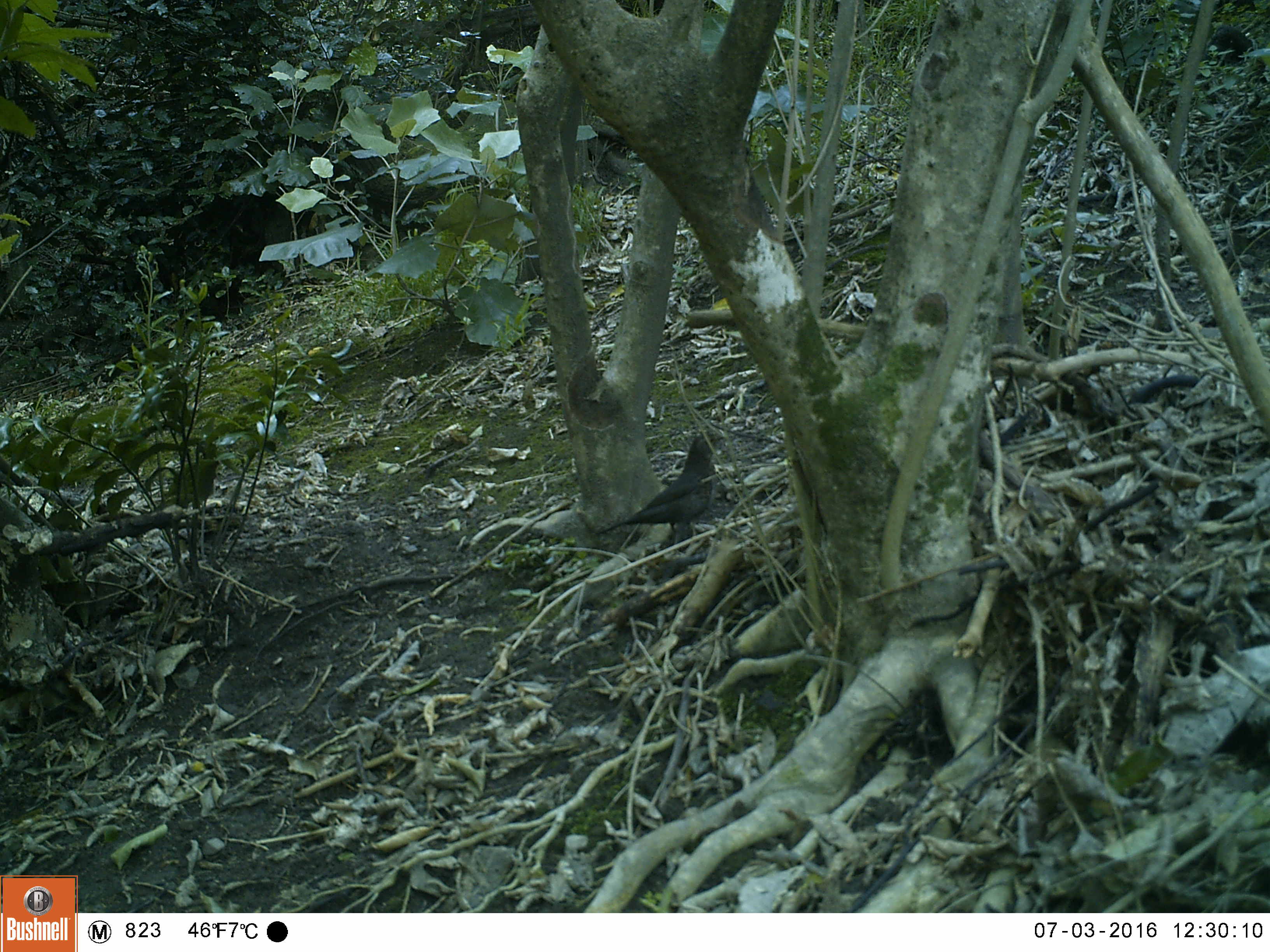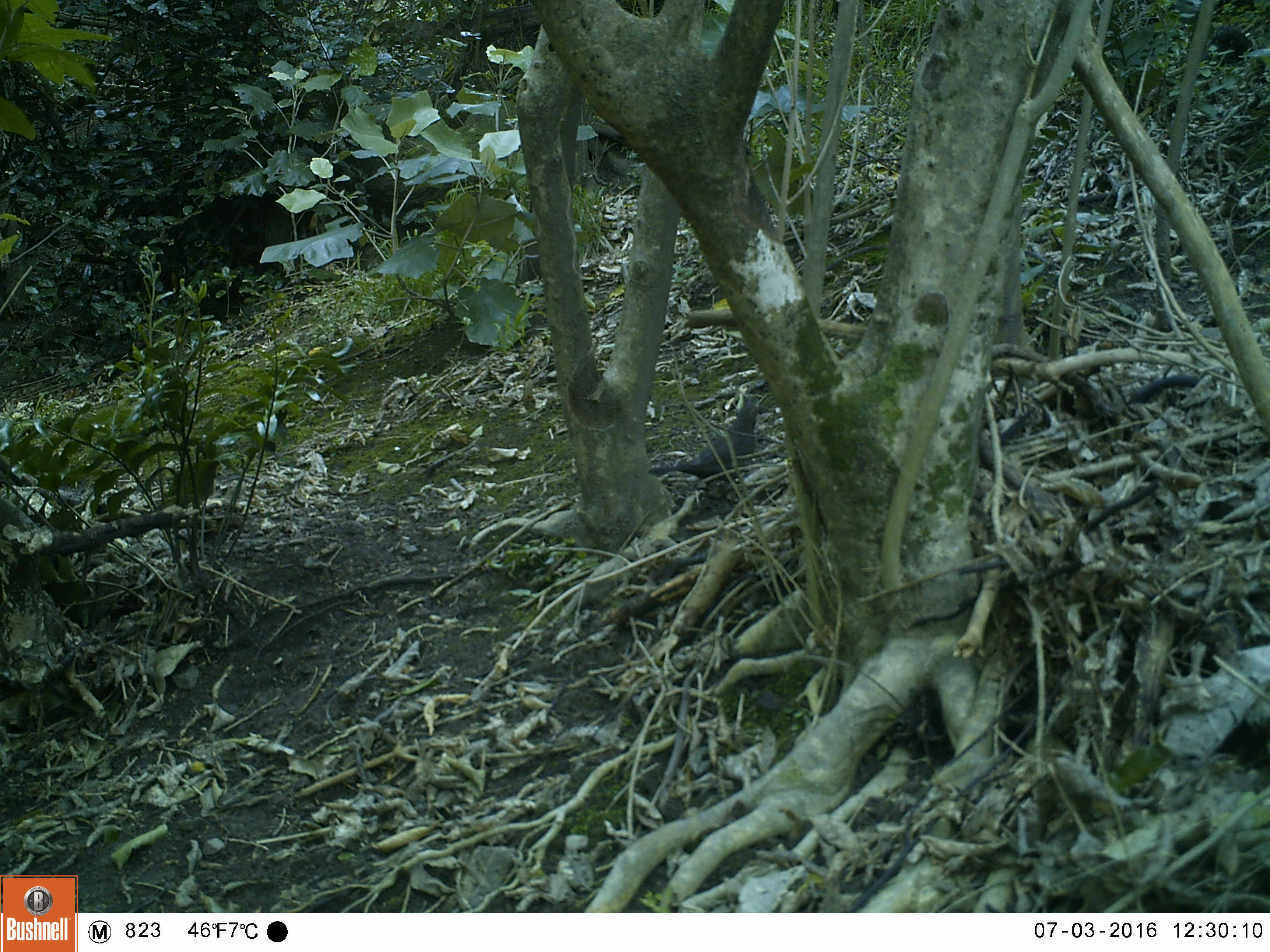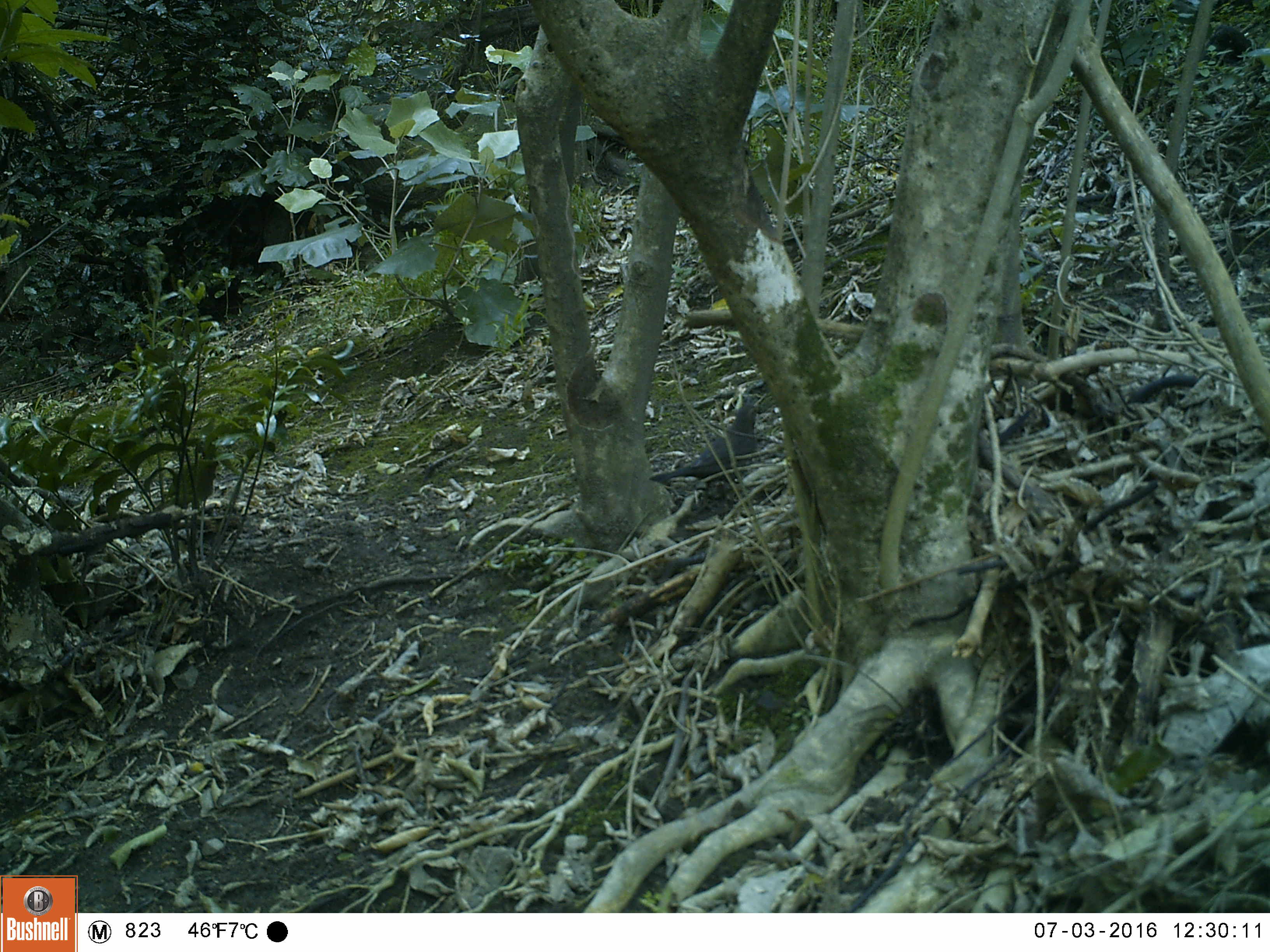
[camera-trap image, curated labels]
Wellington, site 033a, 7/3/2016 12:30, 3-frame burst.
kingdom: Animalia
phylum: Chordata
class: Aves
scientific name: Aves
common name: bird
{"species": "bird (Aves)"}